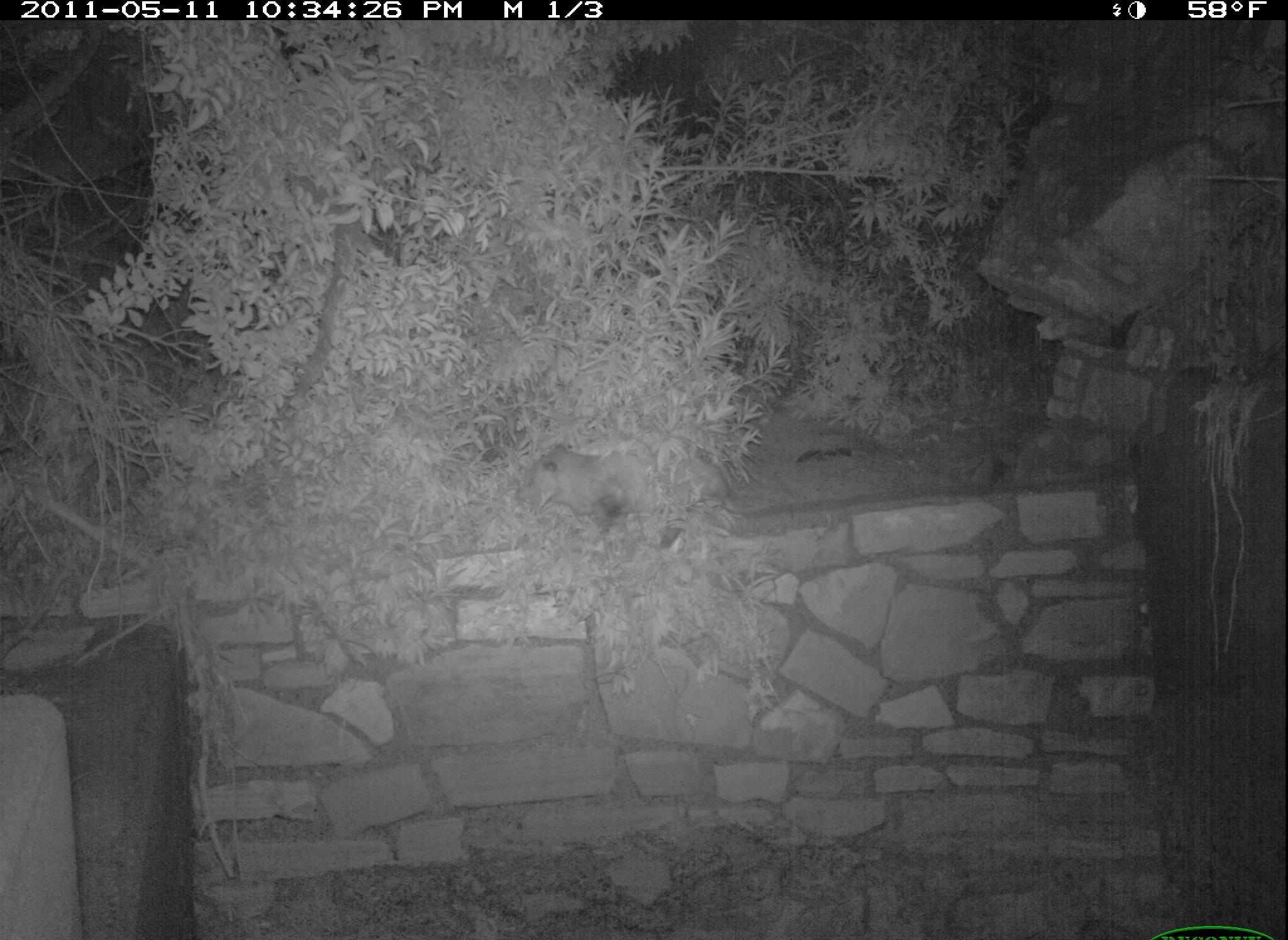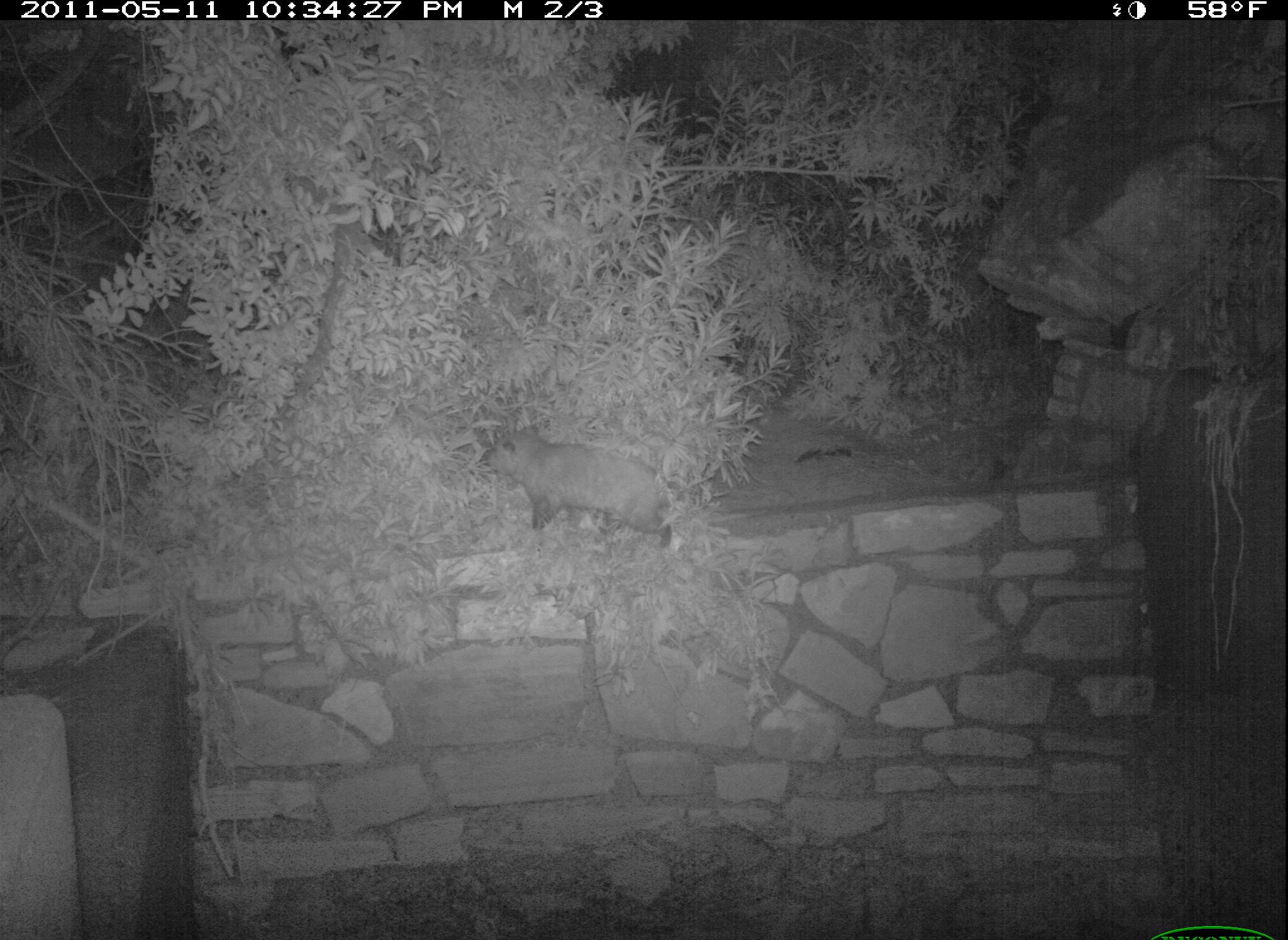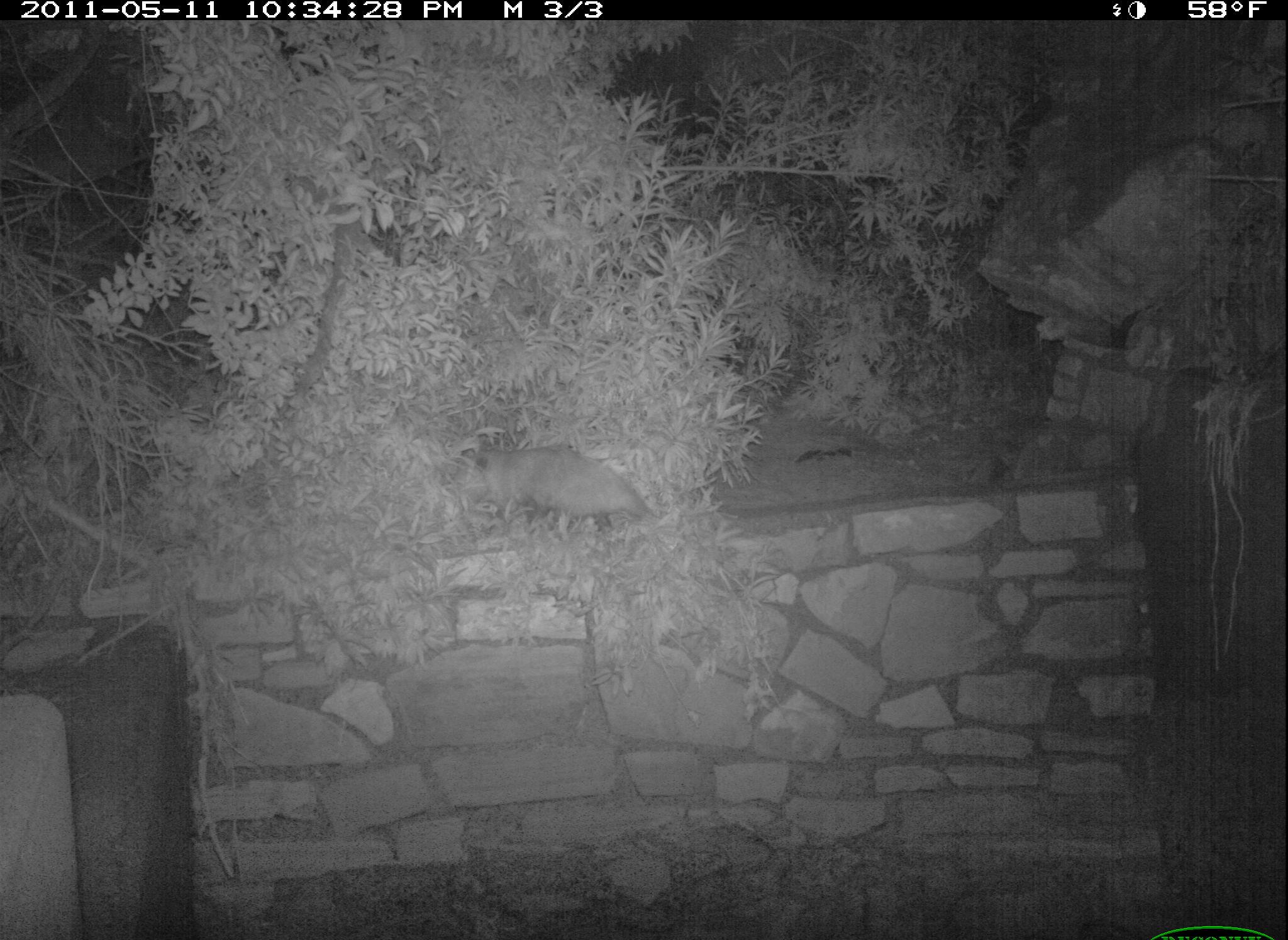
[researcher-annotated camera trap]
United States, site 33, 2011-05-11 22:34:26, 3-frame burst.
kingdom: Animalia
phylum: Chordata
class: Mammalia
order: Didelphimorphia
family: Didelphidae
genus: Didelphis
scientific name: Didelphis virginiana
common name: virginia opossum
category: opossum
Opossum (virginia opossum) (Didelphis virginiana).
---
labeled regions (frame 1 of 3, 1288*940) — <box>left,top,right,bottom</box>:
opossum: <box>497,425,720,565</box>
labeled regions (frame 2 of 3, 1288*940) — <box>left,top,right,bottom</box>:
opossum: <box>448,419,728,581</box>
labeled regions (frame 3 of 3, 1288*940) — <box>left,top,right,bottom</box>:
opossum: <box>423,427,697,569</box>